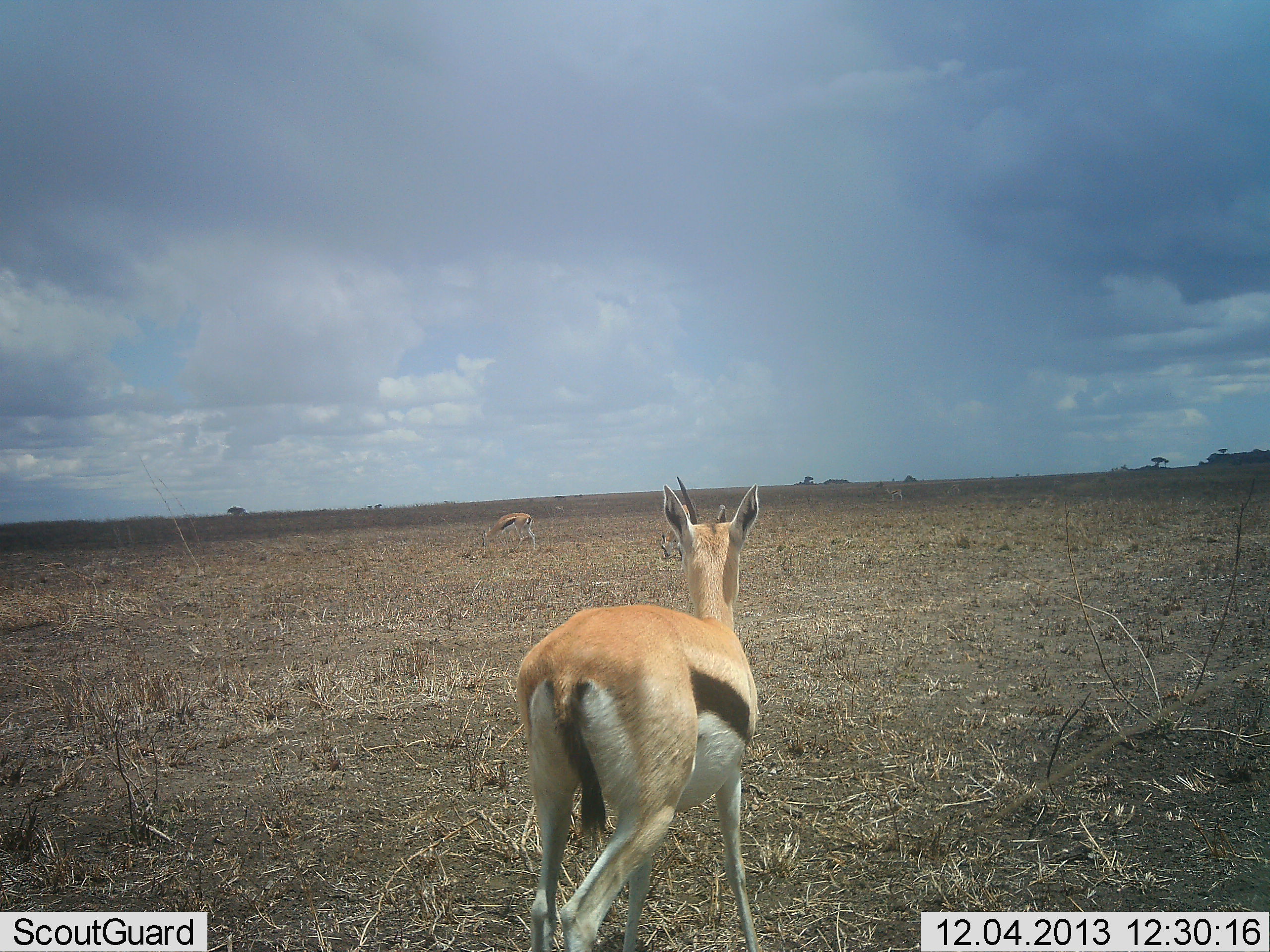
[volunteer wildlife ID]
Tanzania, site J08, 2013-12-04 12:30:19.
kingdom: Animalia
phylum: Chordata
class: Mammalia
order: Artiodactyla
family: Bovidae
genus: Eudorcas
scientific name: Eudorcas thomsonii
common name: thomson's gazelle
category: gazellethomsons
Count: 2.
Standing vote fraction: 90%.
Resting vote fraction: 0%.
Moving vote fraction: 20%.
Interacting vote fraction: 0%.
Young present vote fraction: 0%.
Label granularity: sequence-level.